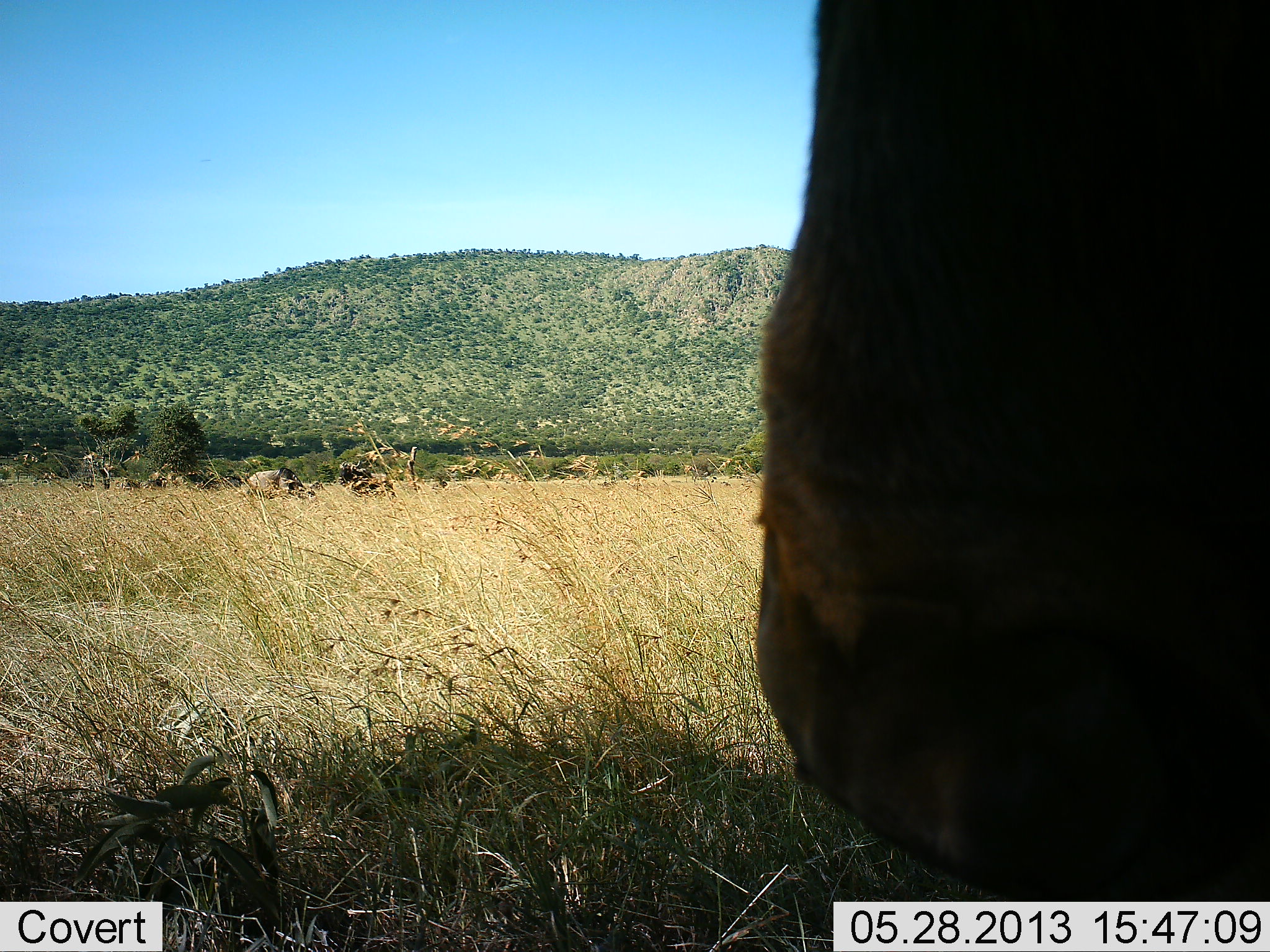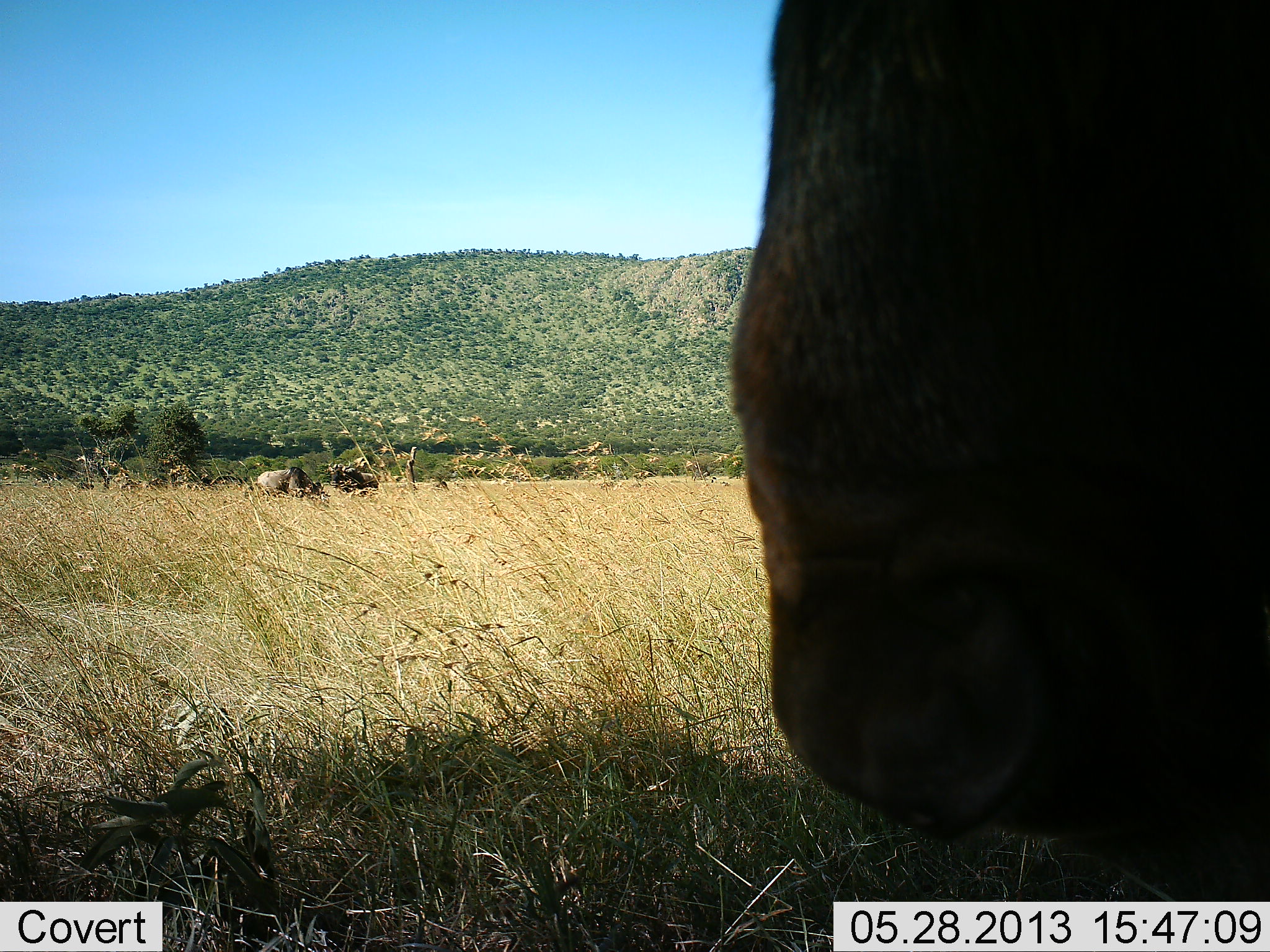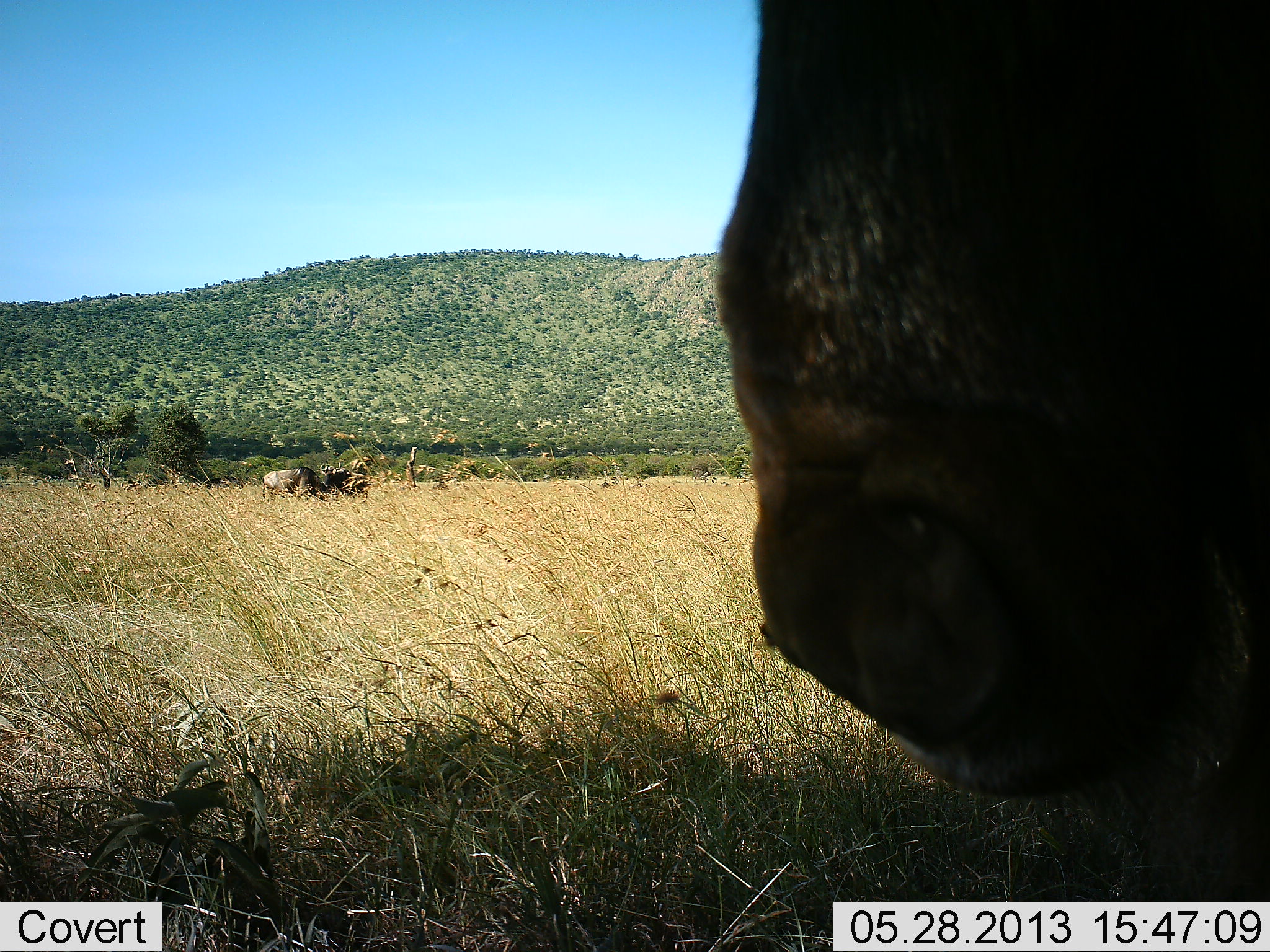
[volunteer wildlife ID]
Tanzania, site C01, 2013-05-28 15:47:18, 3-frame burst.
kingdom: Animalia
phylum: Chordata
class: Mammalia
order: Artiodactyla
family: Bovidae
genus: Connochaetes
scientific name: Connochaetes taurinus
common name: blue wildebeest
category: wildebeest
Wildebeest (blue wildebeest) (Connochaetes taurinus), count 3. Behavior (volunteer vote fractions): standing 53%, resting 11%, moving 58%, interacting 16%. Young present (vote fraction): 0%. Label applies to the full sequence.